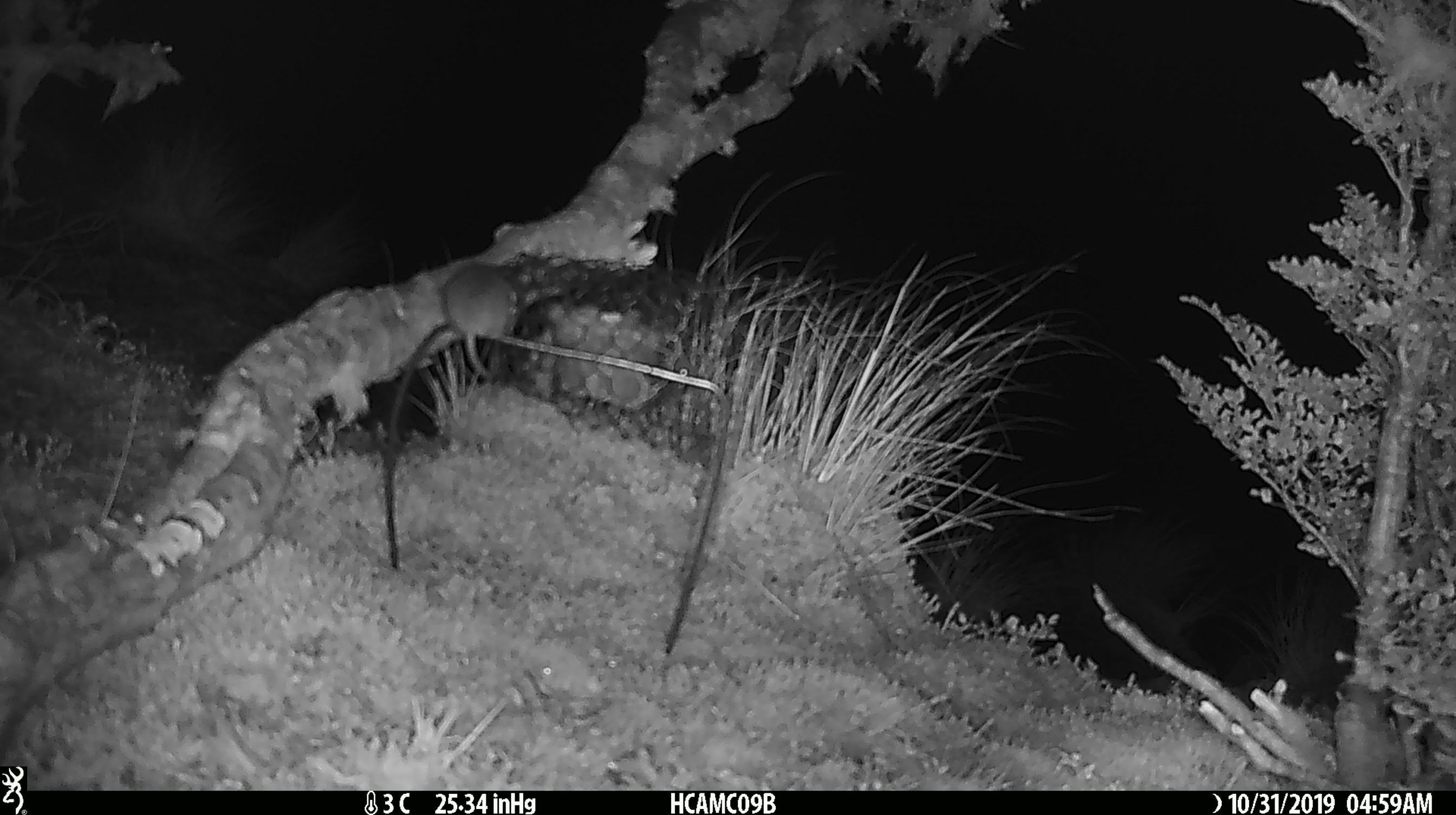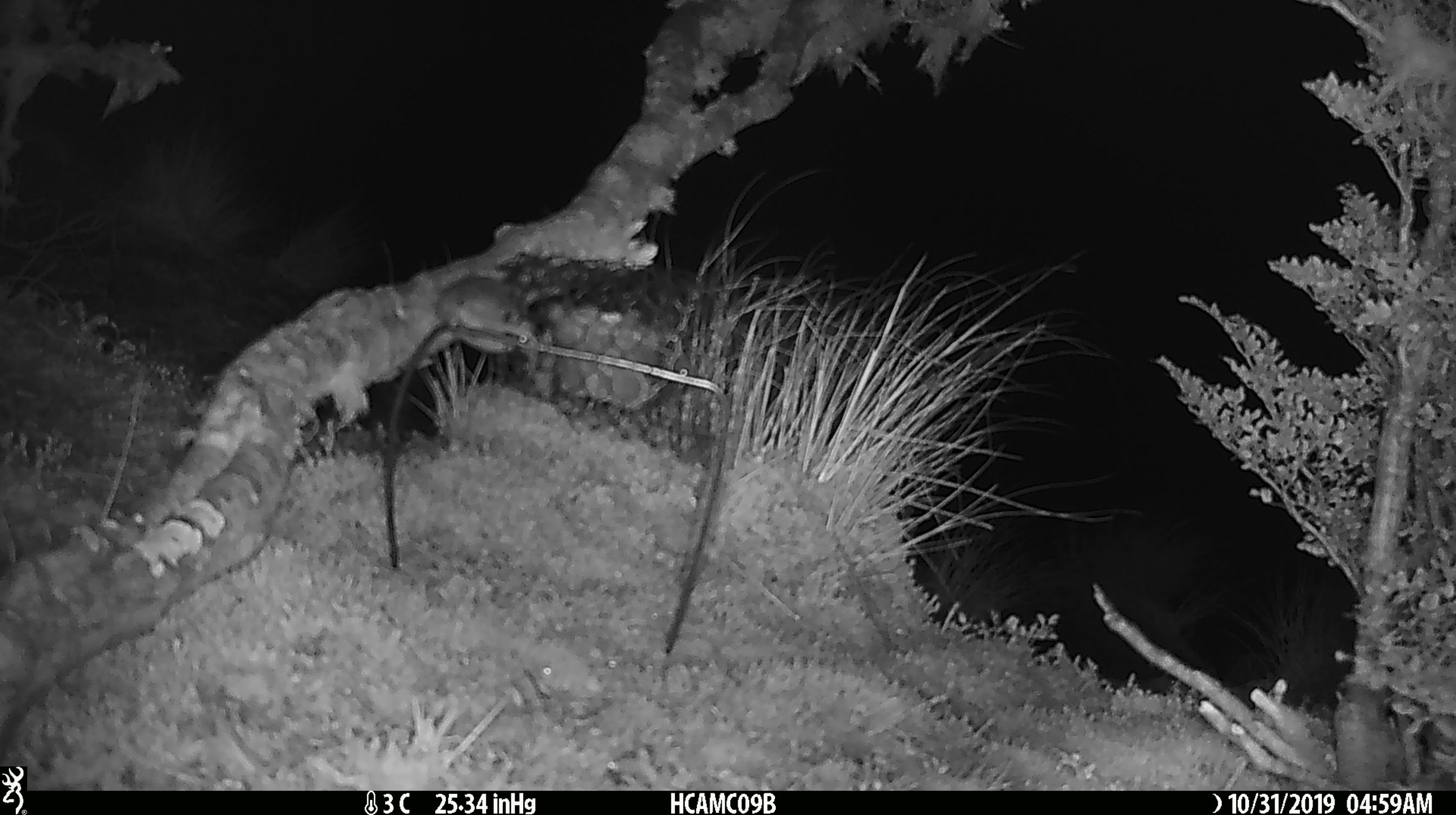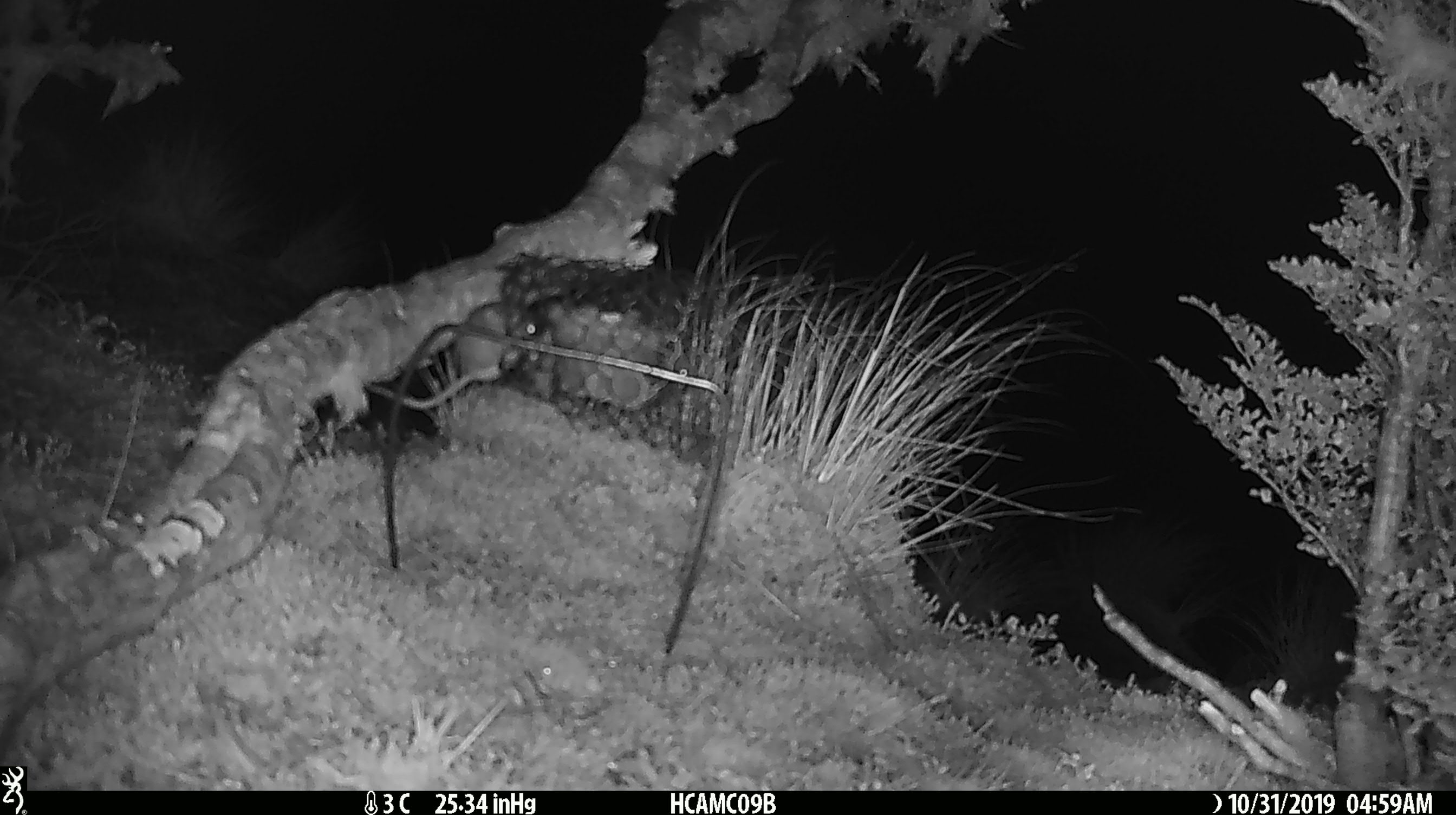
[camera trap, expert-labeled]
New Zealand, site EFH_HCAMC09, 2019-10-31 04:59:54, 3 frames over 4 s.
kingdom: Animalia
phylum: Chordata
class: Mammalia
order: Rodentia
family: Muridae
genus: Mus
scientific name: Mus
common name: mouse